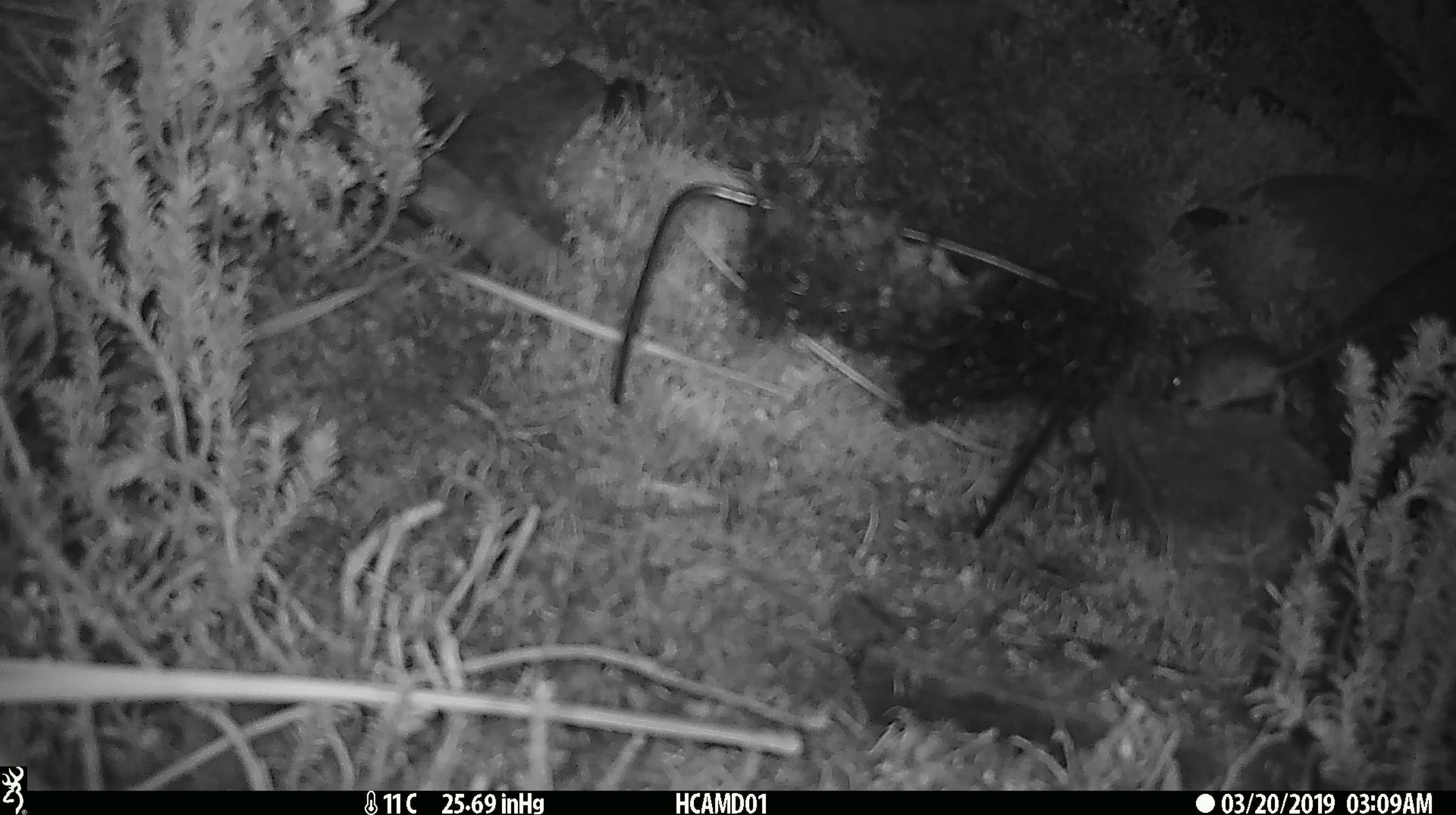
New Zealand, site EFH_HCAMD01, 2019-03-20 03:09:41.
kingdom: Animalia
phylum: Chordata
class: Mammalia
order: Rodentia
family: Muridae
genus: Mus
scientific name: Mus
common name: mouse